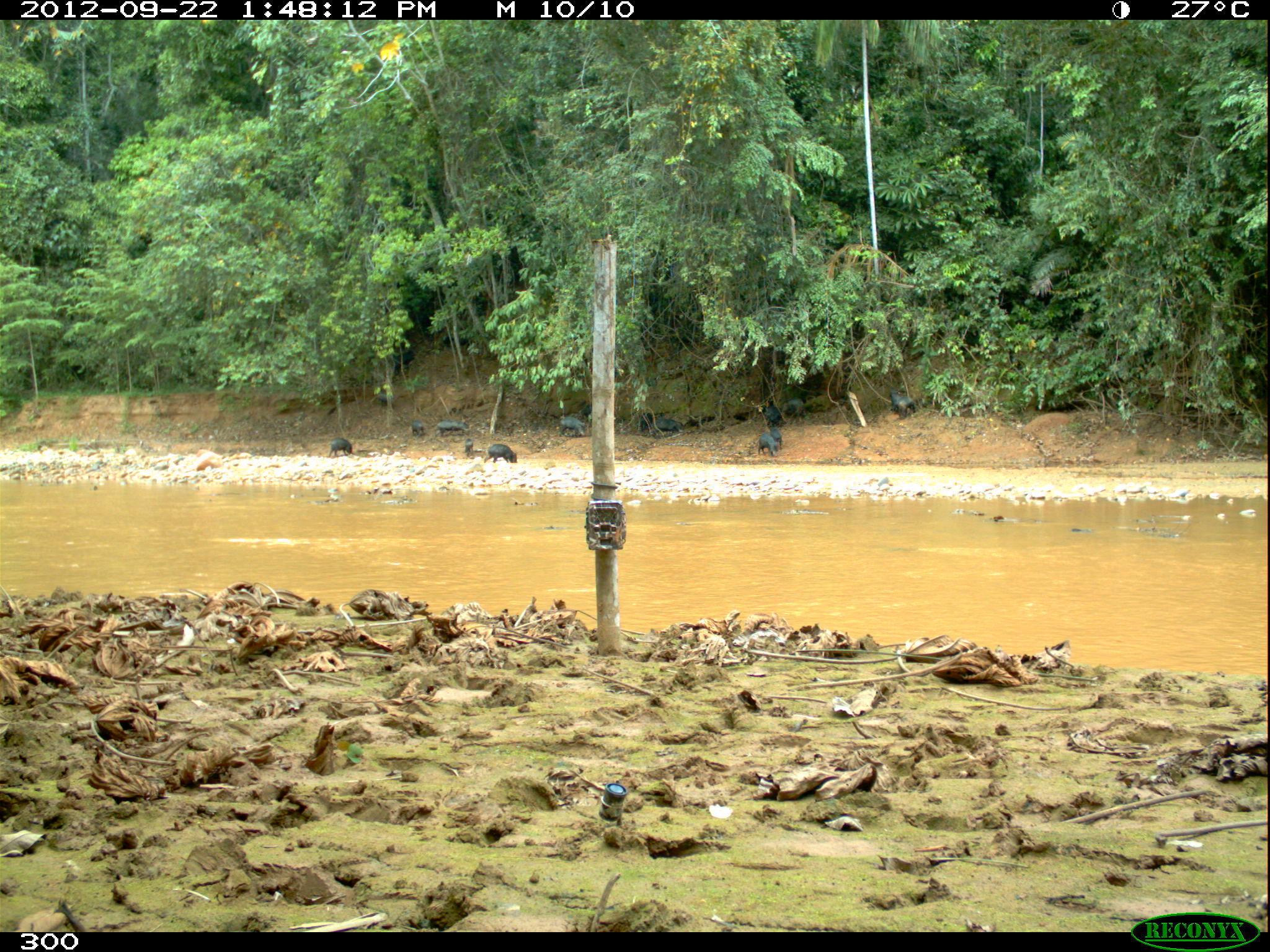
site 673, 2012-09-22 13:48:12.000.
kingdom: Animalia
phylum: Chordata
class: Mammalia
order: Artiodactyla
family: Tayassuidae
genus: Tayassu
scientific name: Tayassu pecari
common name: white-lipped peccary